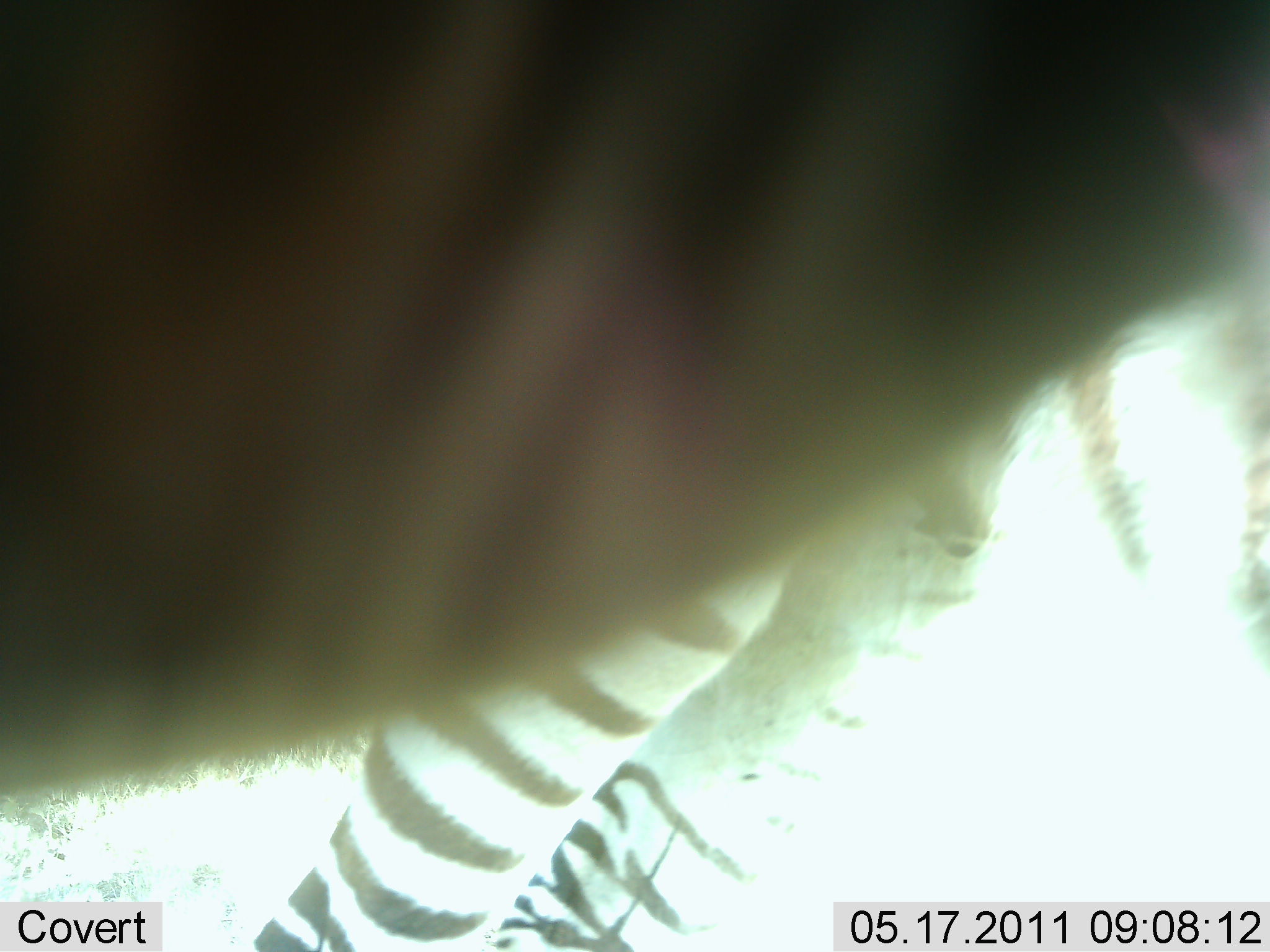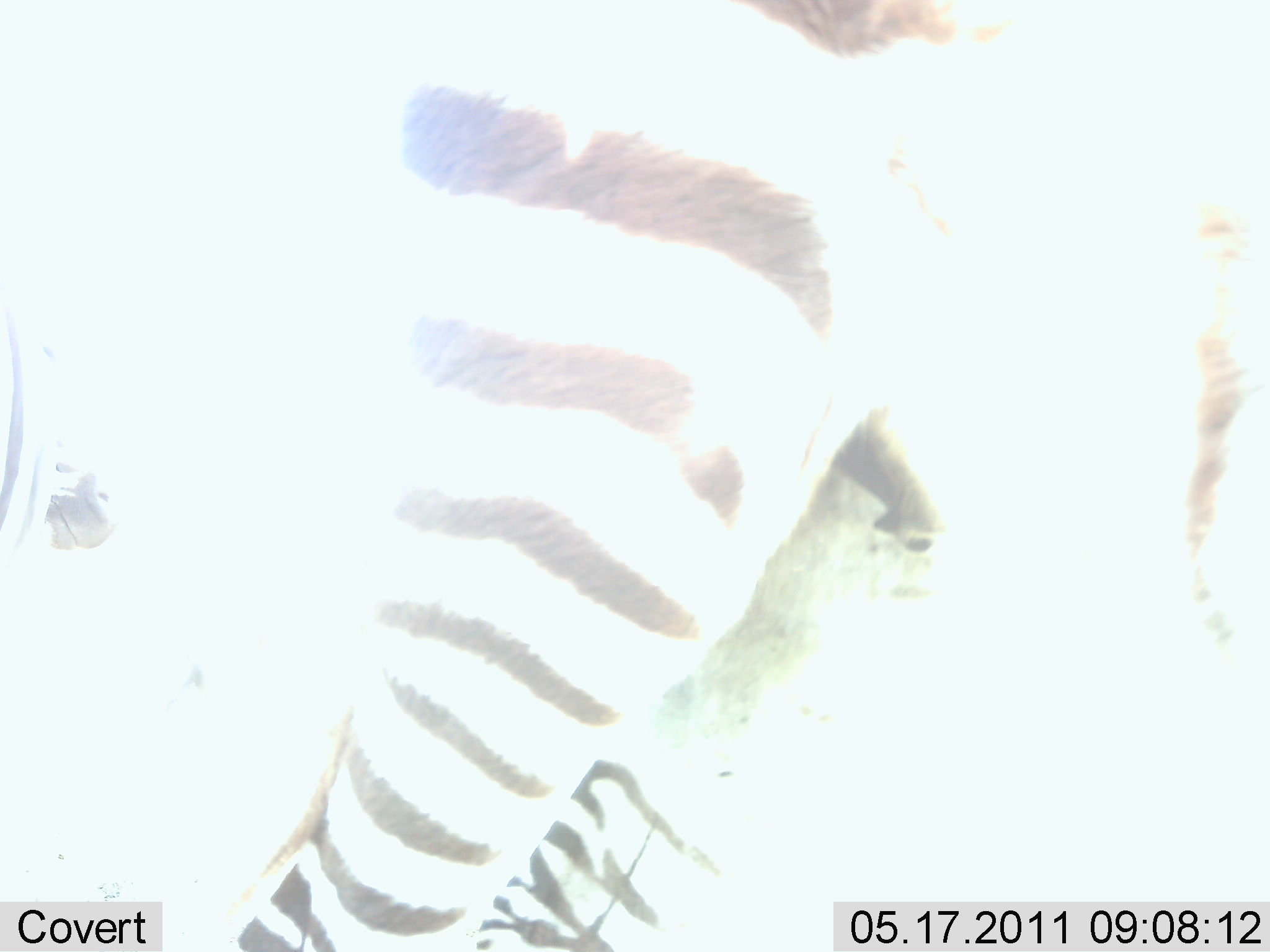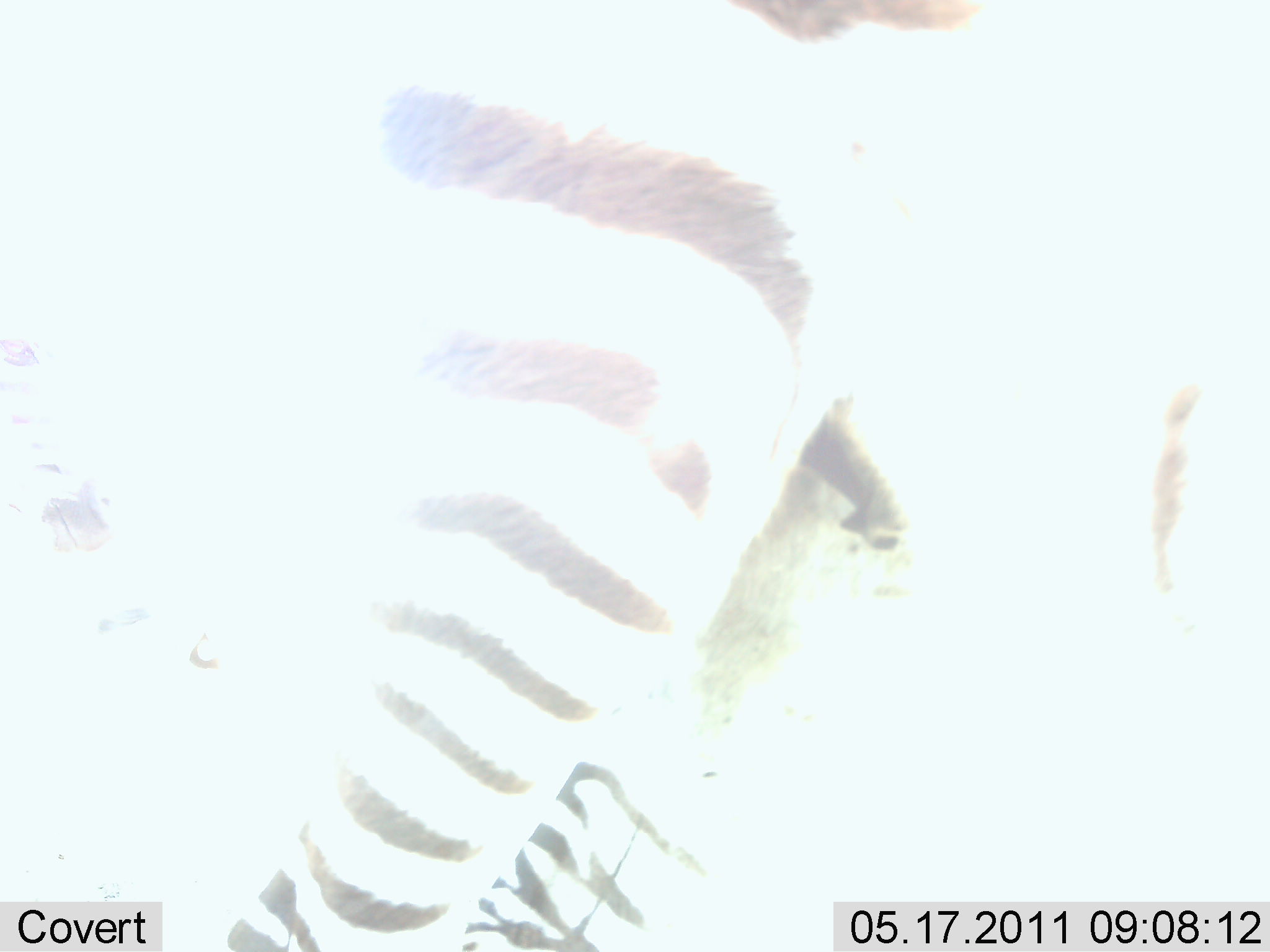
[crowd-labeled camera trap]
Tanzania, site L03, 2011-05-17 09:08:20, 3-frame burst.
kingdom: Animalia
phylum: Chordata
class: Mammalia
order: Perissodactyla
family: Equidae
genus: Equus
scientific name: Equus quagga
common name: plains zebra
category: zebra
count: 1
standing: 85%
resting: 0%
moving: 23%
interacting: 15%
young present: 0%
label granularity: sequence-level